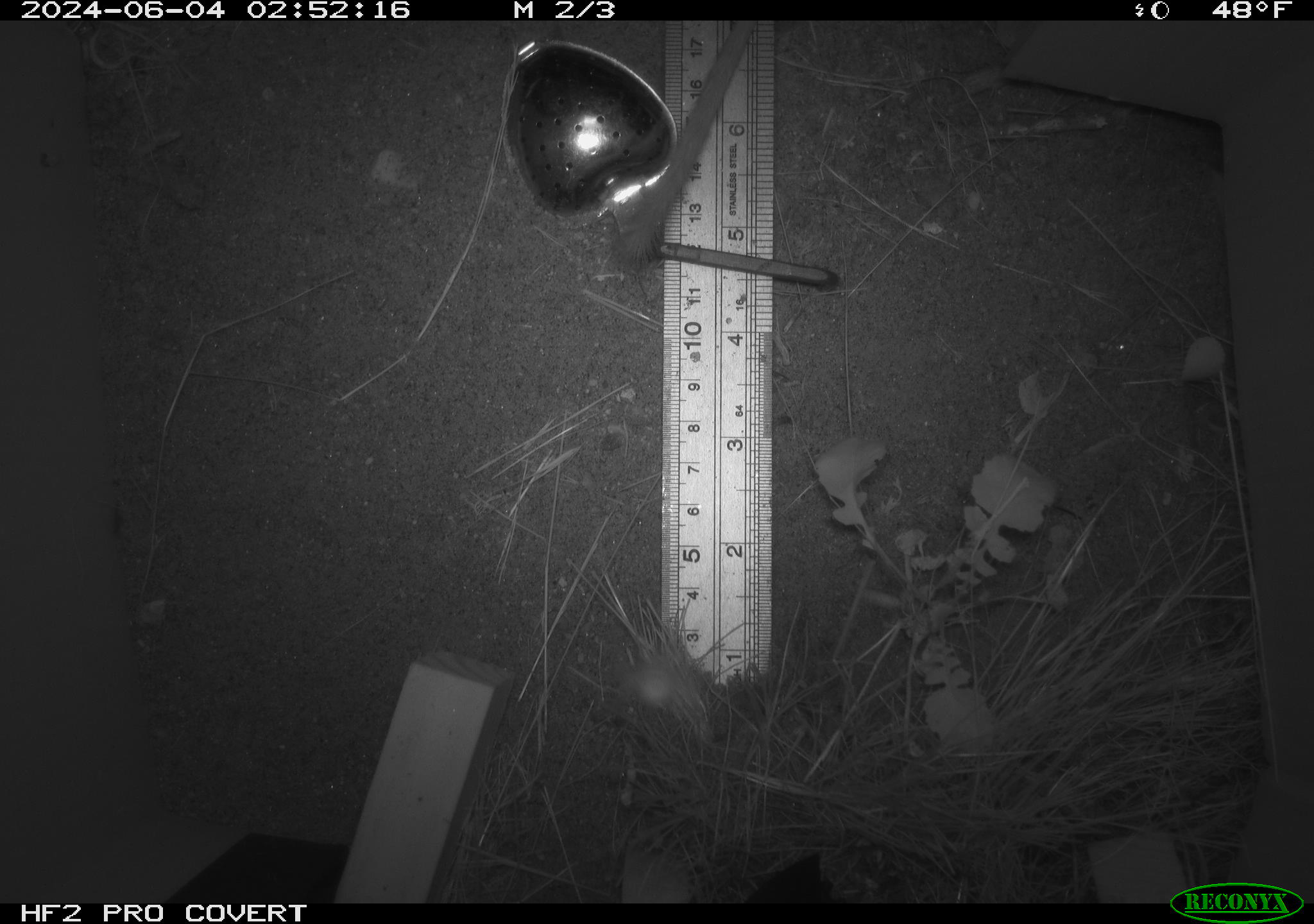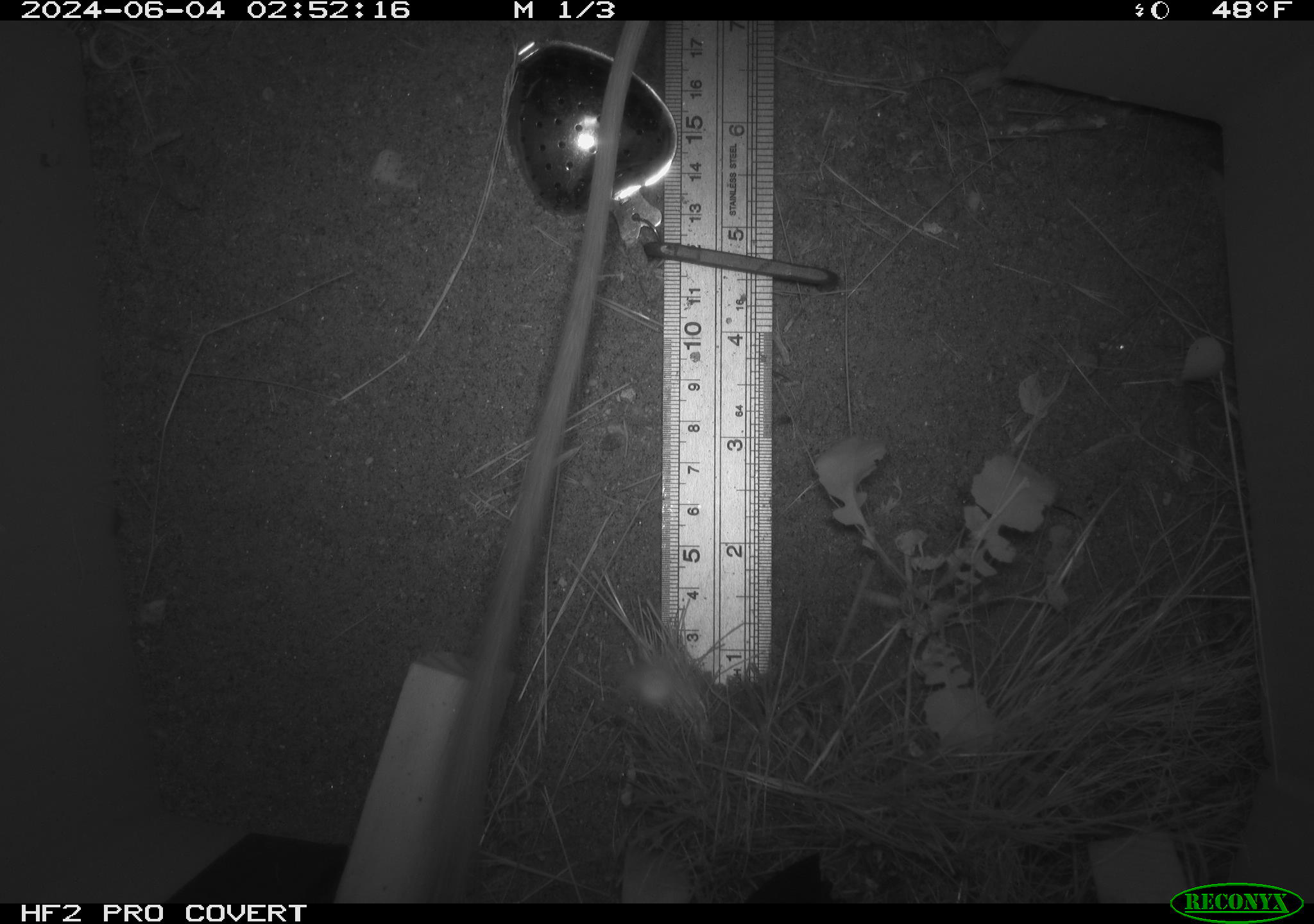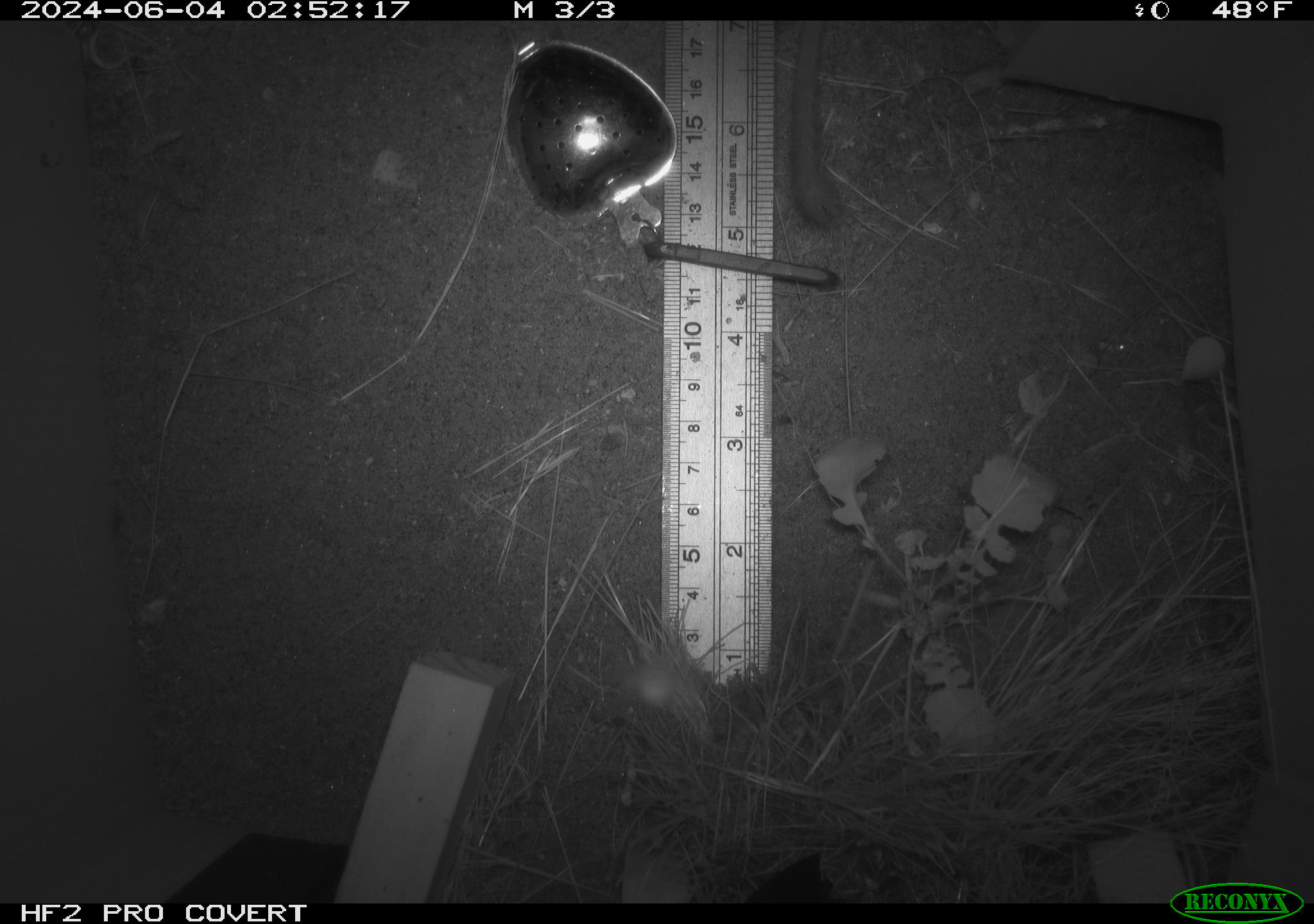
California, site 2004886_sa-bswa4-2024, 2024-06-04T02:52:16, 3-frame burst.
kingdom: Animalia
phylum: Chordata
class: Mammalia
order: Rodentia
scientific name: Rodentia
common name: rodent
Rodent (Rodentia).